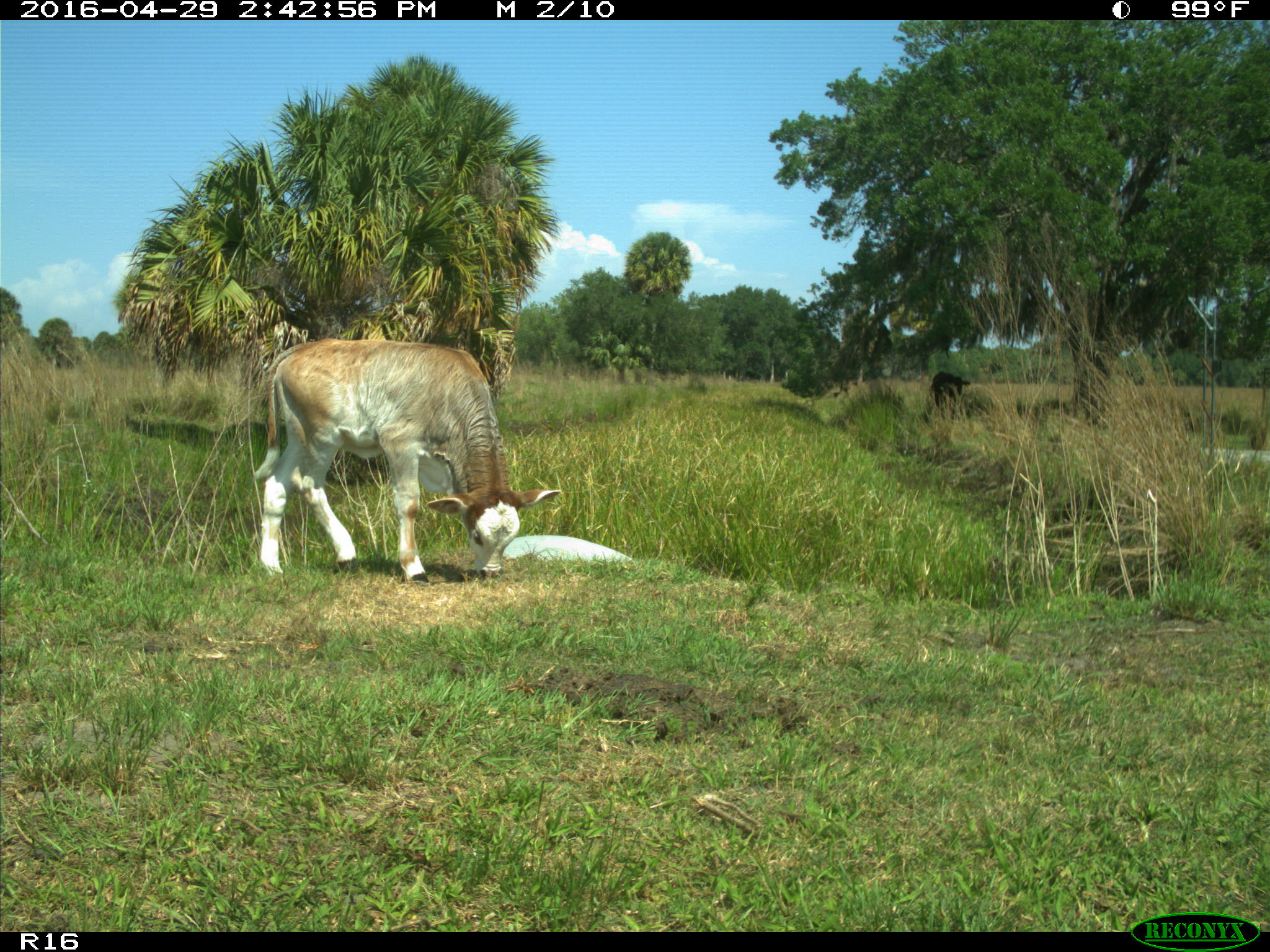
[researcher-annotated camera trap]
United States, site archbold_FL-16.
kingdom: Animalia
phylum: Chordata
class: Mammalia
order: Artiodactyla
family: Bovidae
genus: Bos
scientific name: Bos taurus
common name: domestic cow